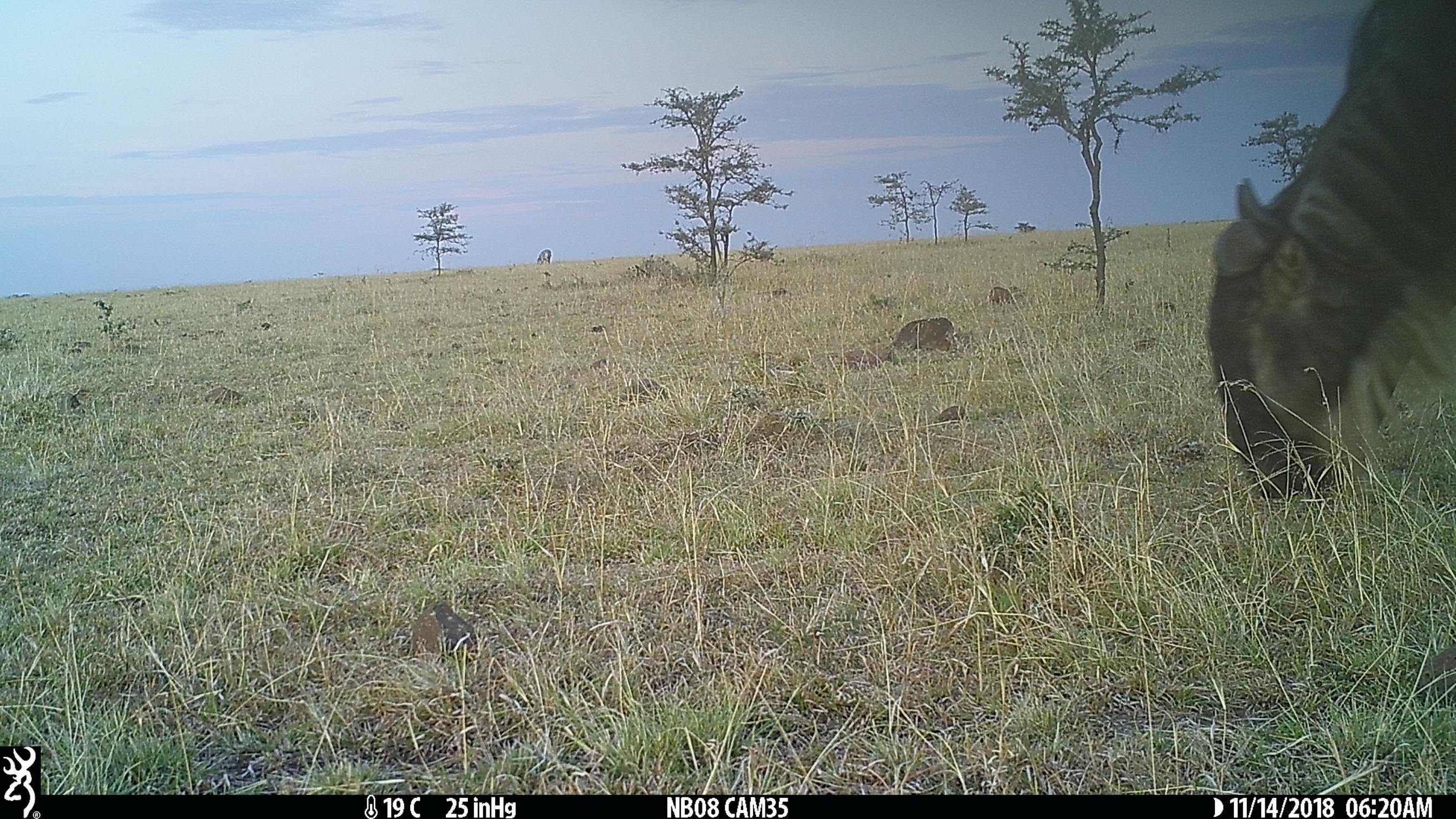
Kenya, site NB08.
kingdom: Animalia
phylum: Chordata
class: Mammalia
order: Artiodactyla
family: Bovidae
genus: Connochaetes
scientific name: Connochaetes taurinus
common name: blue wildebeest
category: wildebeest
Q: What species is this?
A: Wildebeest (blue wildebeest) (Connochaetes taurinus).